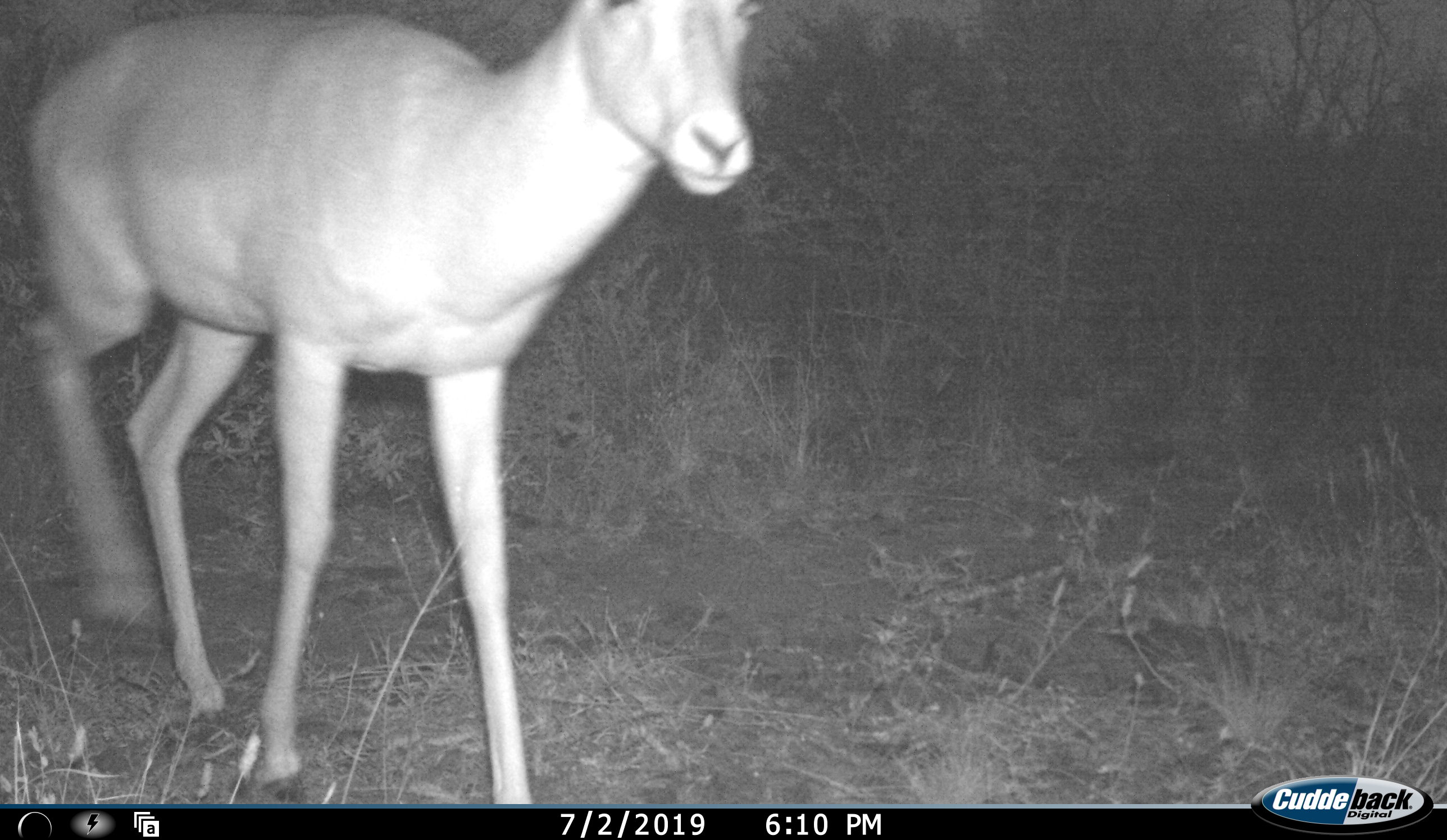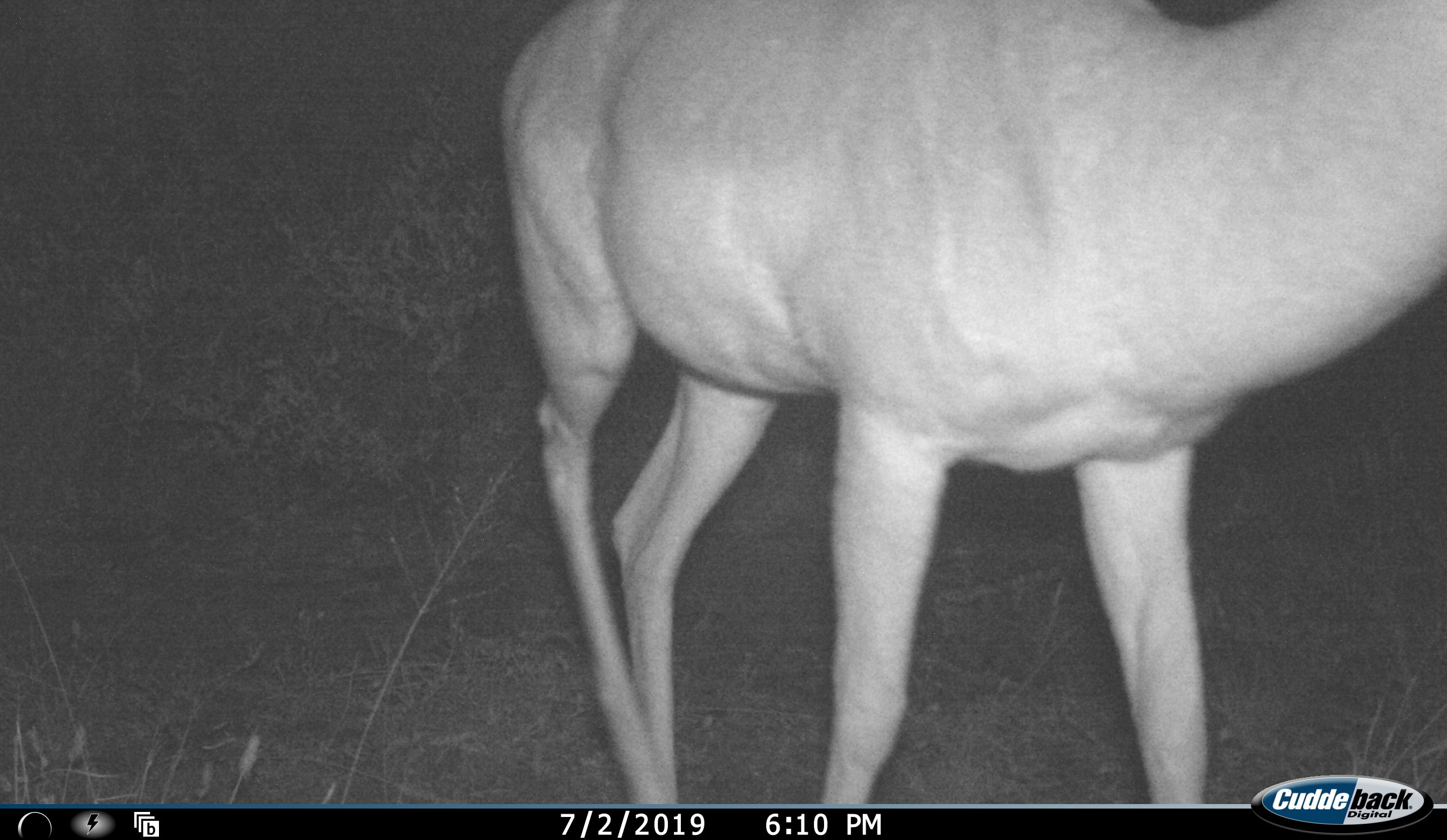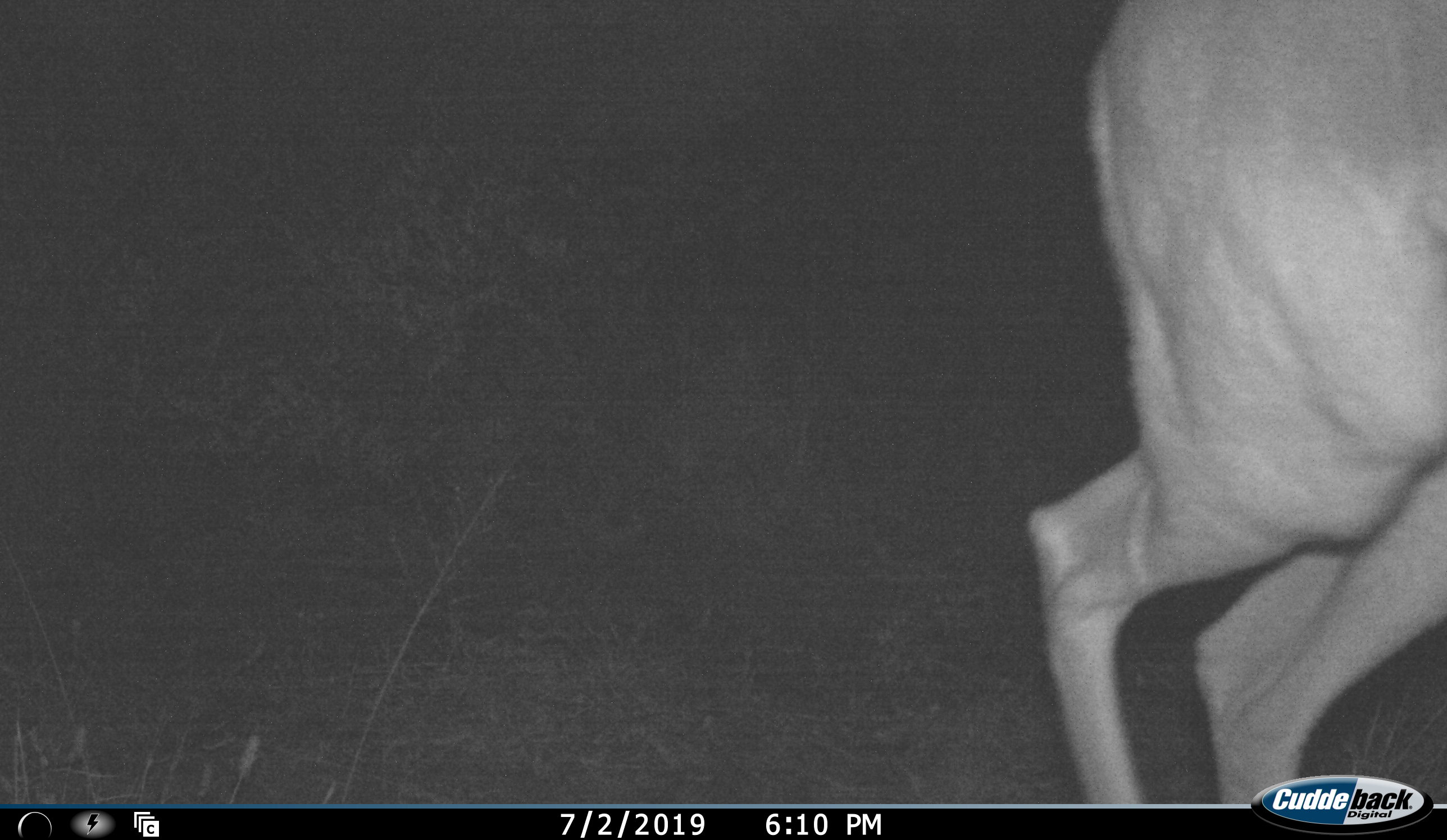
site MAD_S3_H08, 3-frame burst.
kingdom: Animalia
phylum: Chordata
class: Mammalia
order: Artiodactyla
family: Bovidae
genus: Aepyceros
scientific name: Aepyceros melampus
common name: impala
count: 1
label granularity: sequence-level